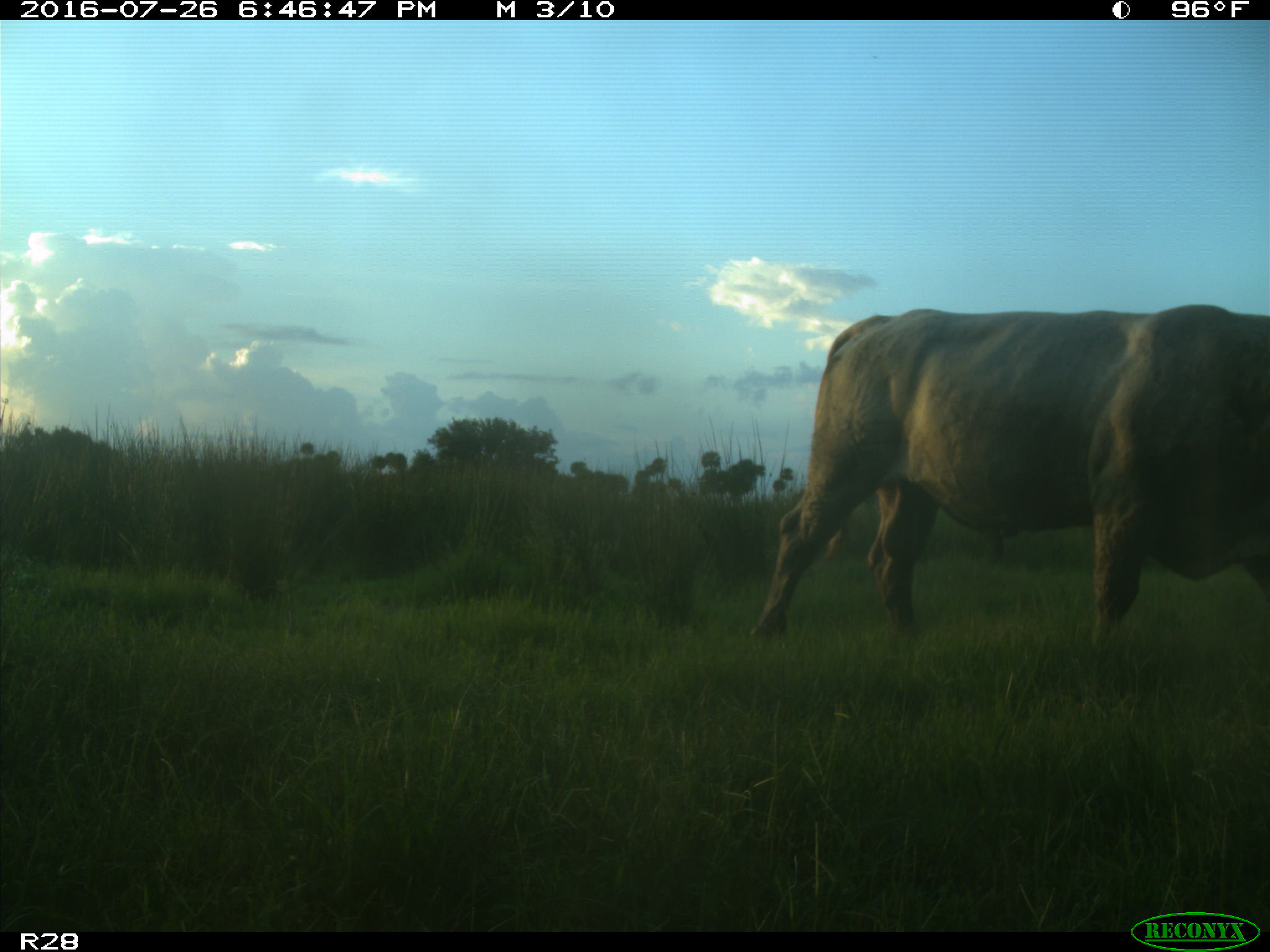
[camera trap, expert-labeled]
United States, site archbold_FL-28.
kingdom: Animalia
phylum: Chordata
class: Mammalia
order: Artiodactyla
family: Bovidae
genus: Bos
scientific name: Bos taurus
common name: domestic cow